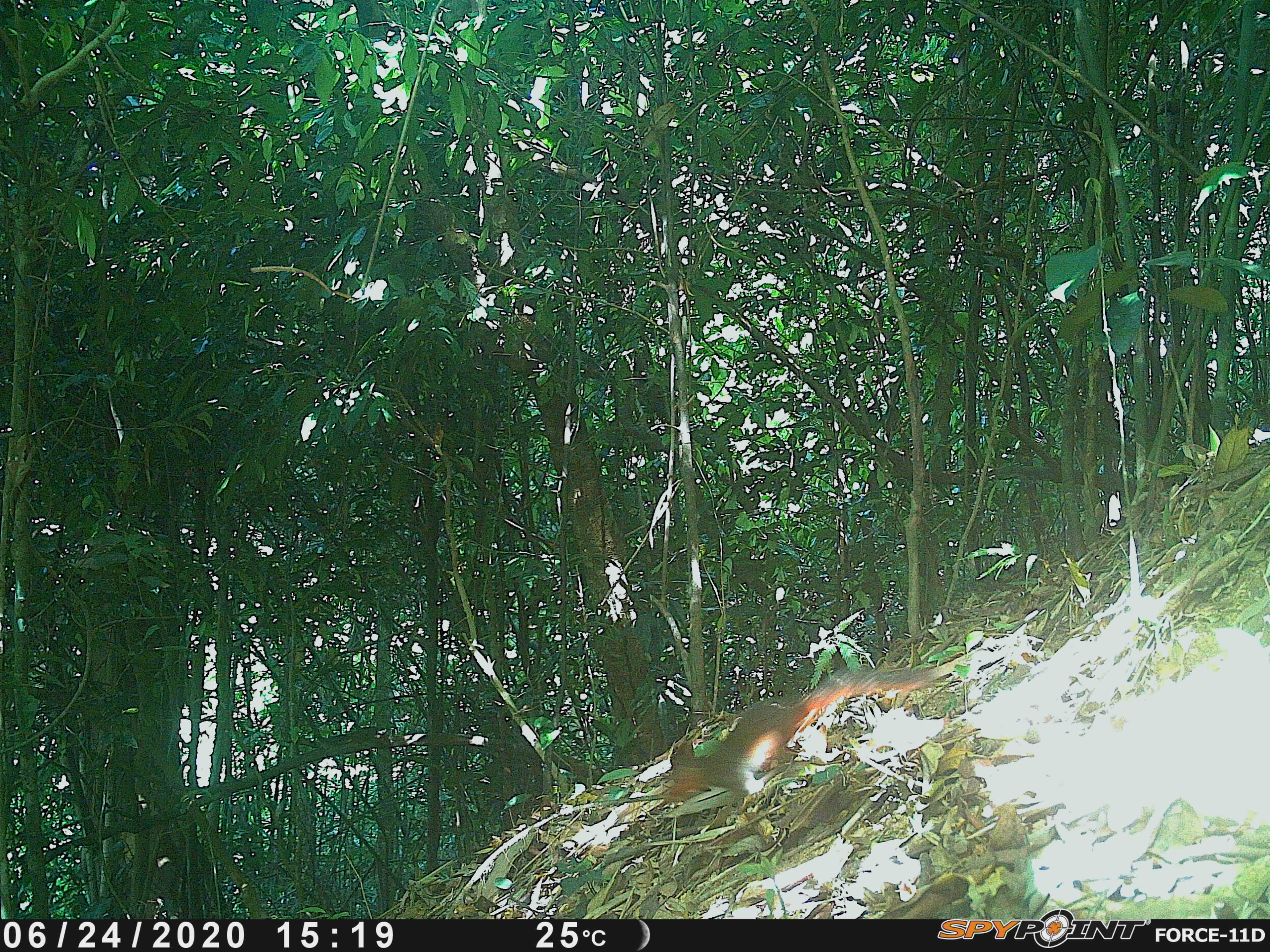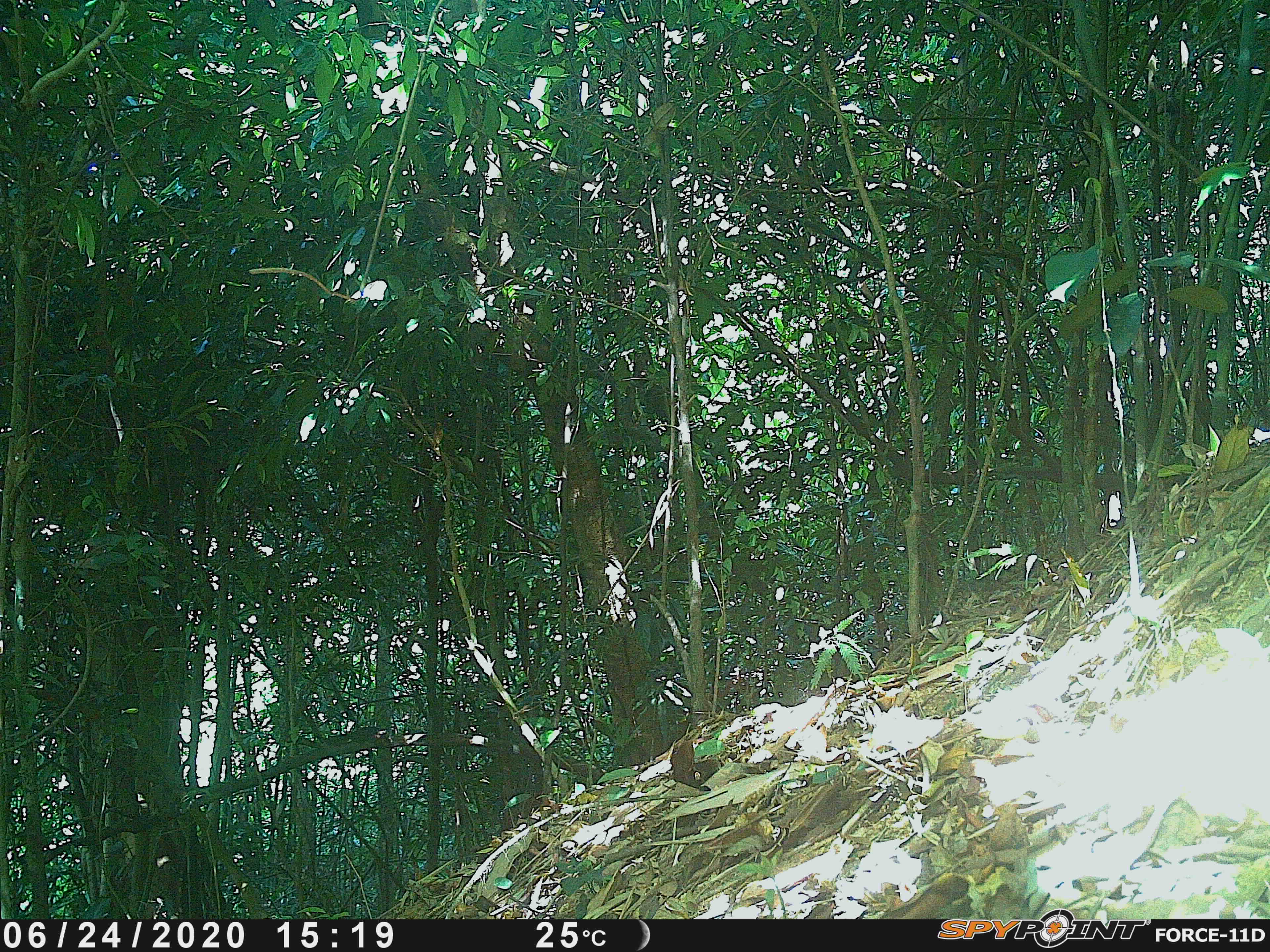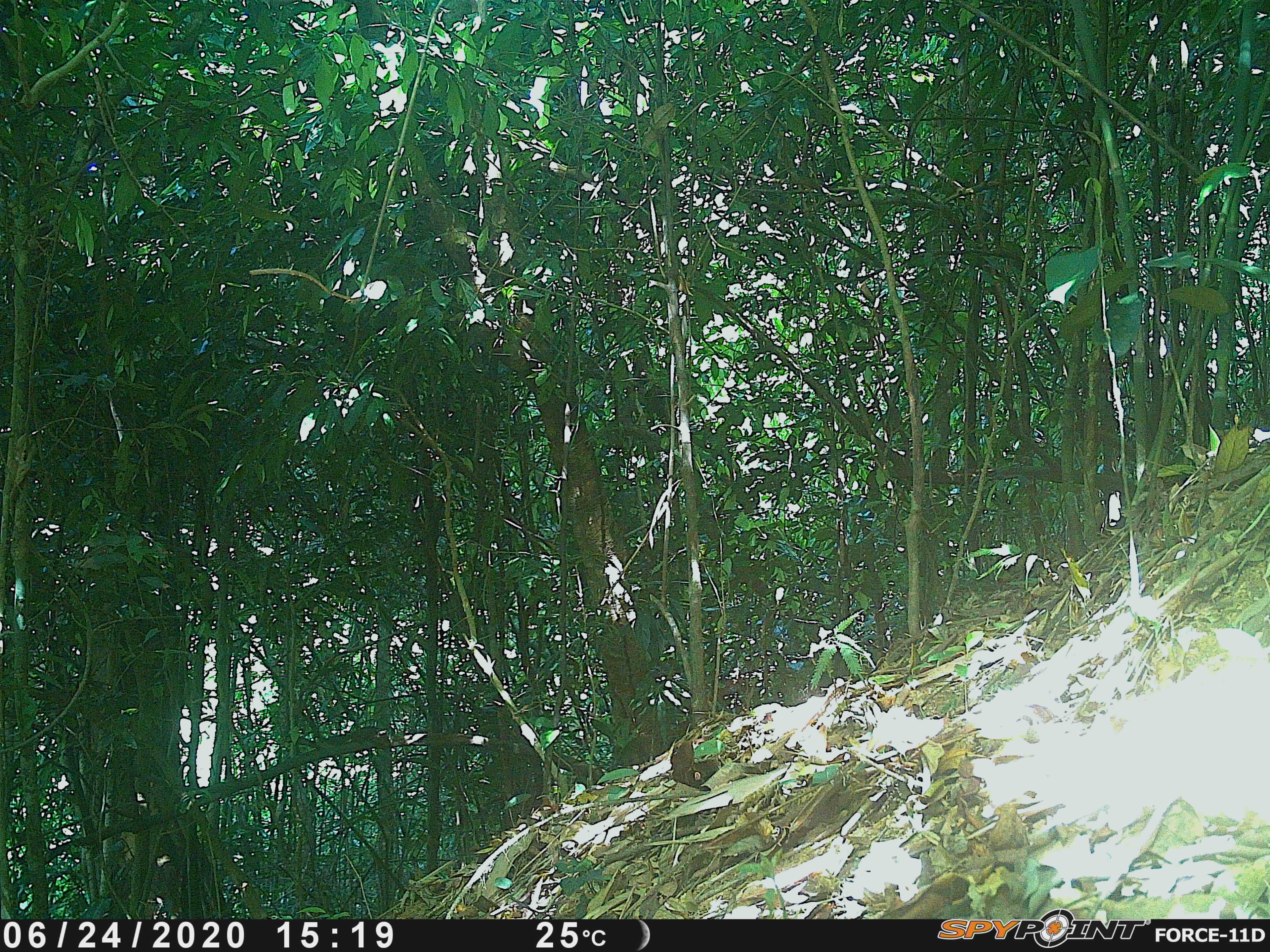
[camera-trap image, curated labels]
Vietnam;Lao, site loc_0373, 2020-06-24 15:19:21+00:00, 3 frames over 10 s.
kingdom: Animalia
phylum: Chordata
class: Mammalia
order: Rodentia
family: Sciuridae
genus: Dremomys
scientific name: Dremomys rufigenis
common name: red-cheeked squirrel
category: red cheeked squirrel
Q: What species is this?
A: Red cheeked squirrel (red-cheeked squirrel) (Dremomys rufigenis).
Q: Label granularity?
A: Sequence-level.